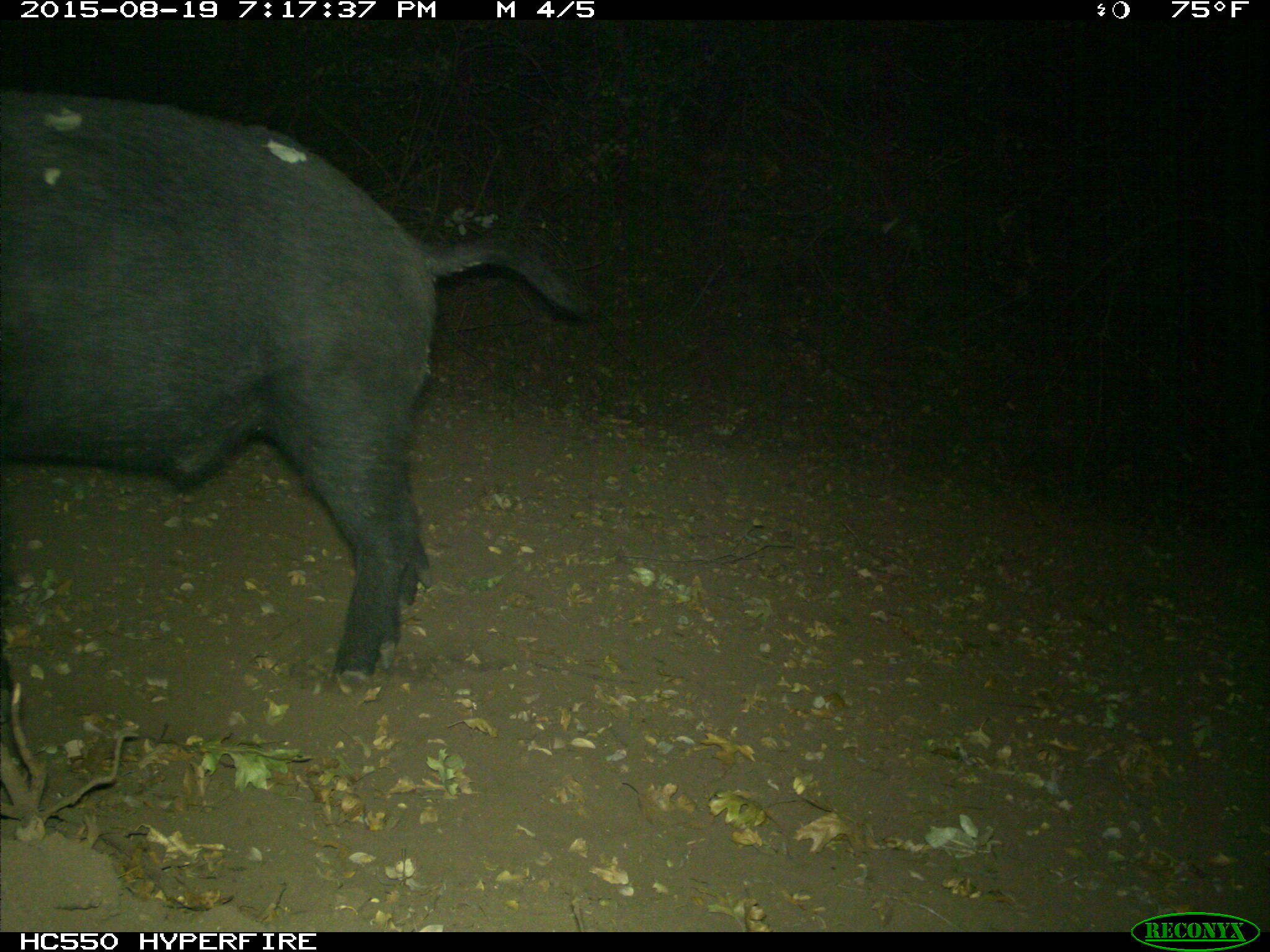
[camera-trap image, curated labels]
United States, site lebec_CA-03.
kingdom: Animalia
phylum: Chordata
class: Mammalia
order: Artiodactyla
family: Suidae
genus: Sus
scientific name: Sus scrofa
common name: wild boar